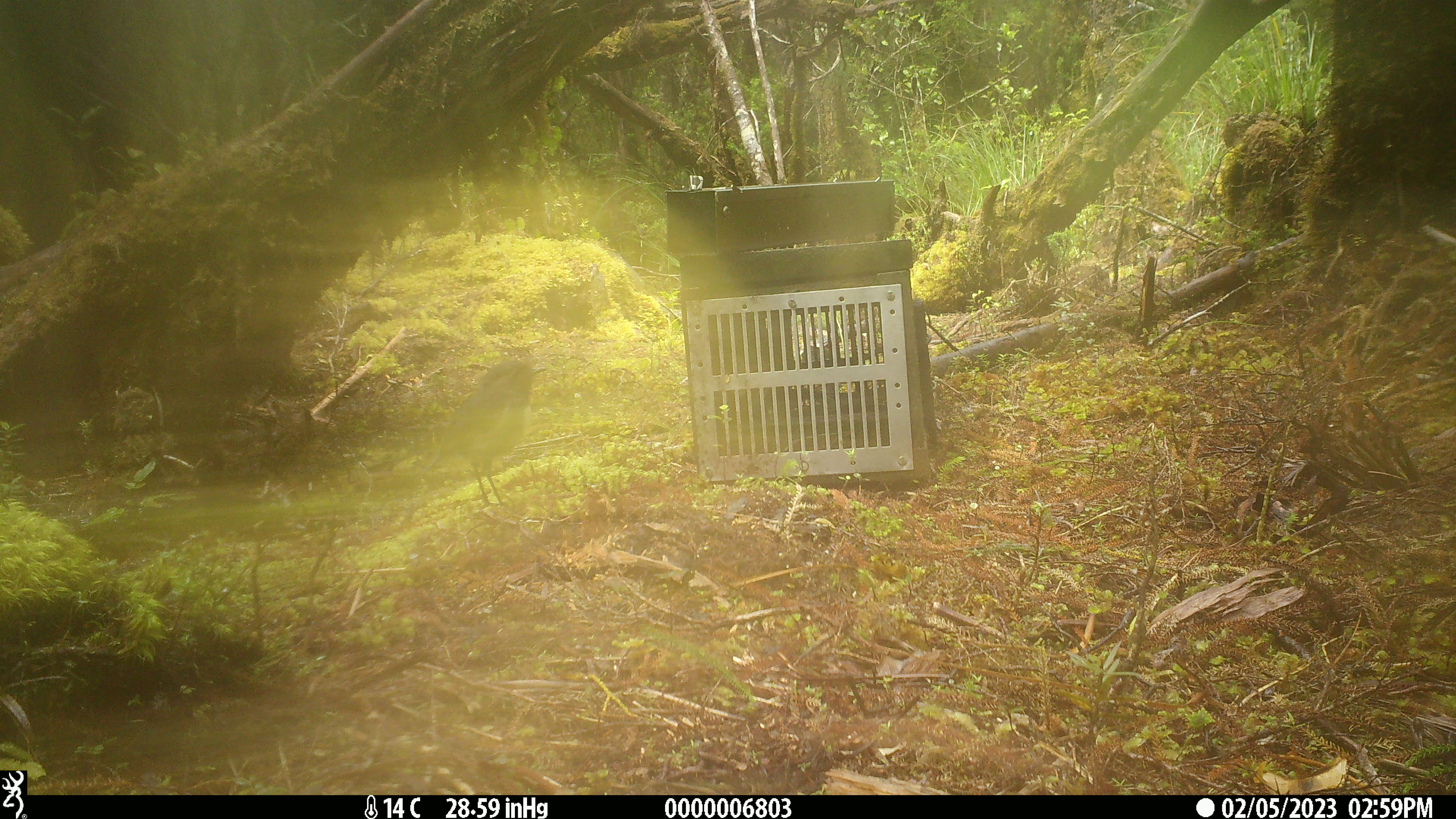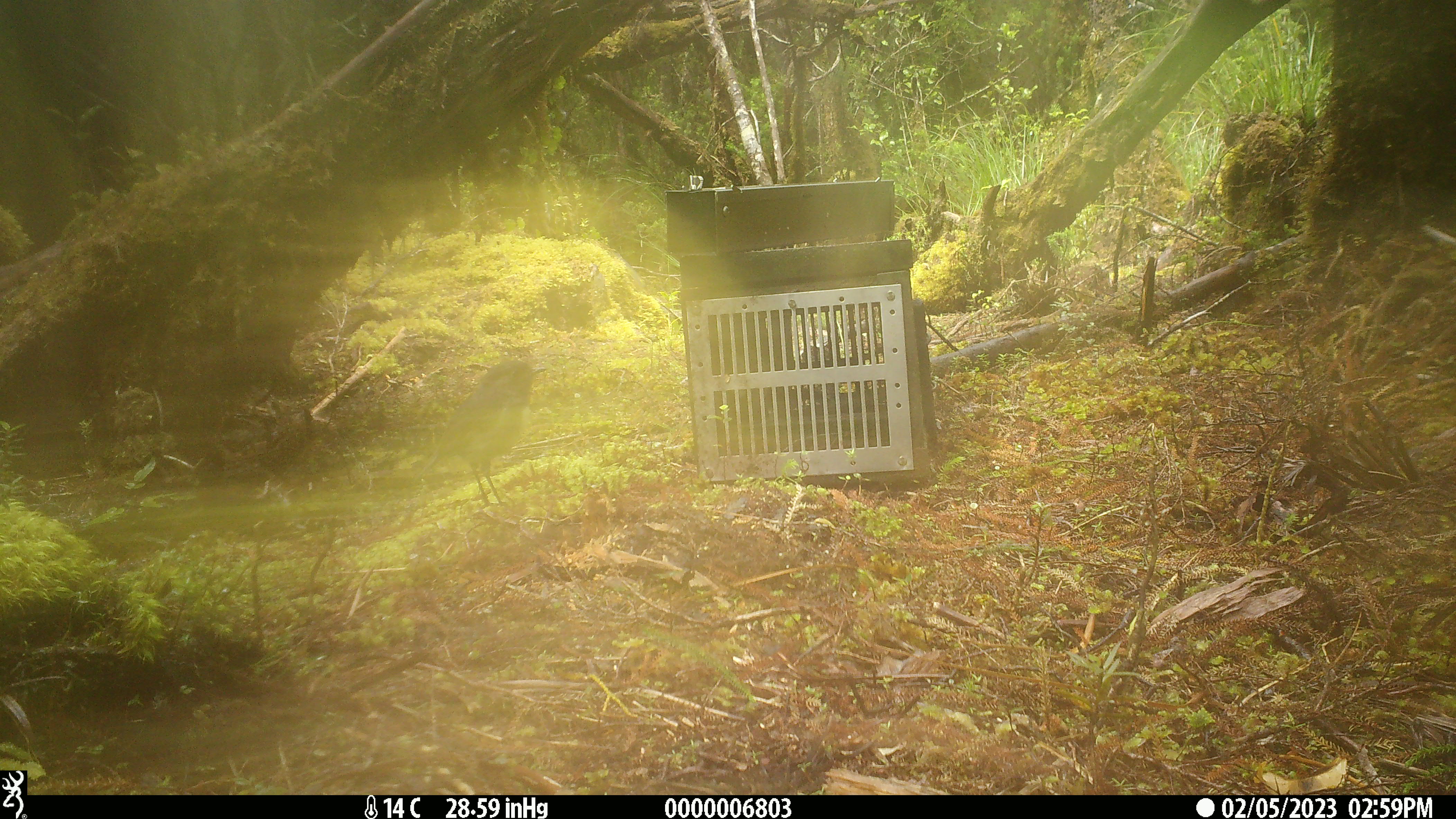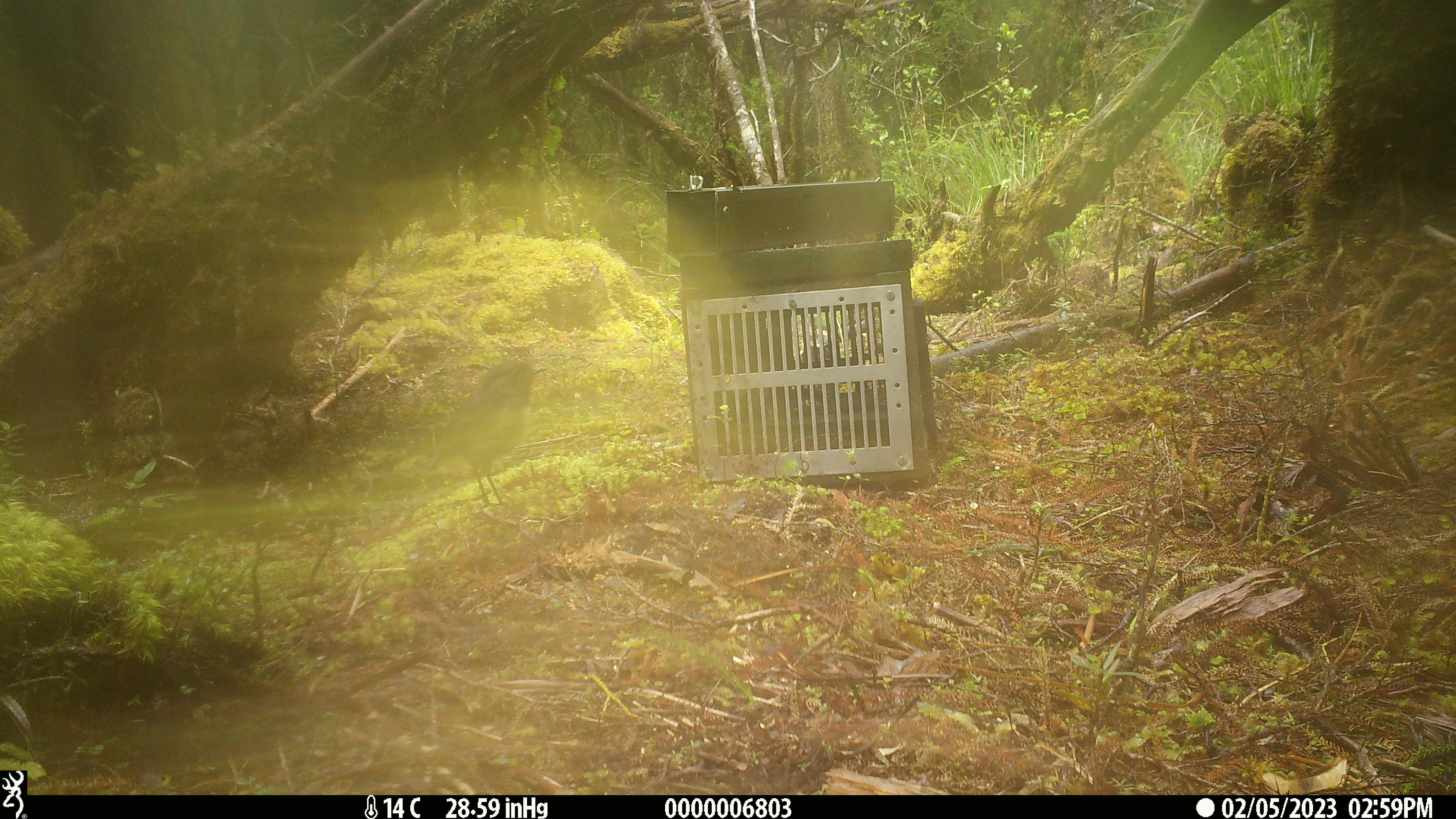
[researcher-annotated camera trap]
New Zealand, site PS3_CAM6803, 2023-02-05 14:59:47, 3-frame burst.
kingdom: Animalia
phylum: Chordata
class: Aves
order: Passeriformes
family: Petroicidae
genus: Petroica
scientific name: Petroica australis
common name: new zealand robin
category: robin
Robin (new zealand robin) (Petroica australis).